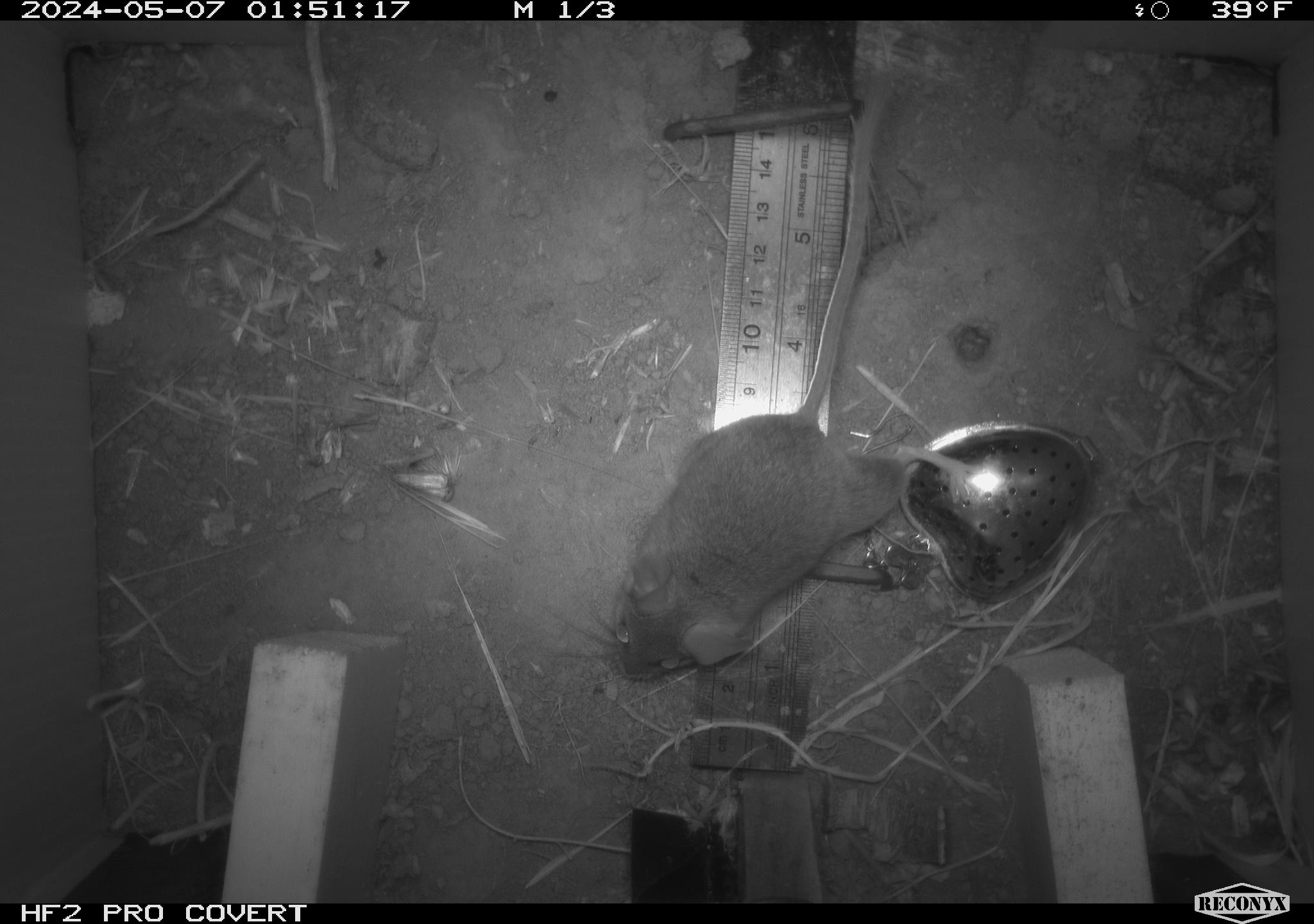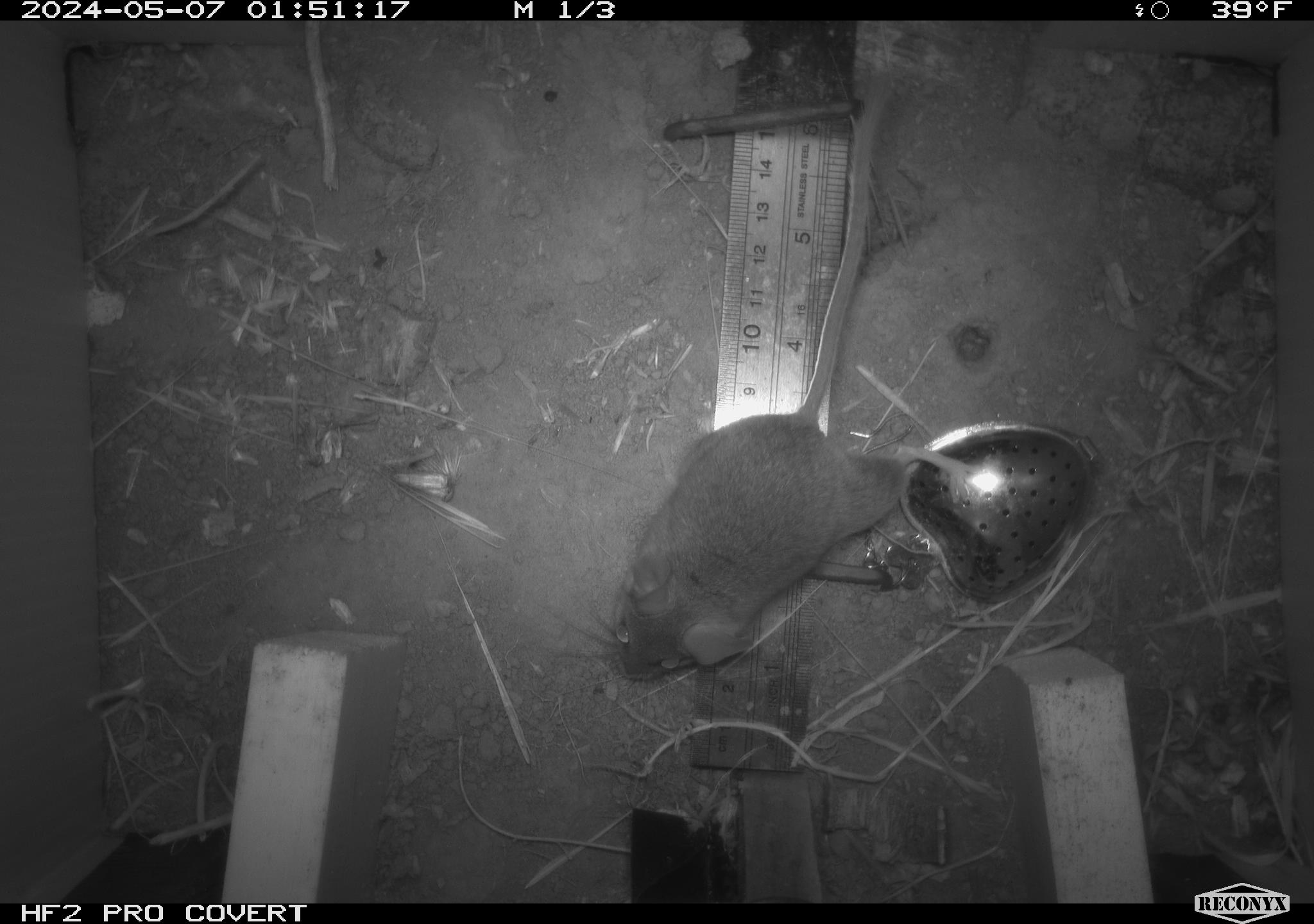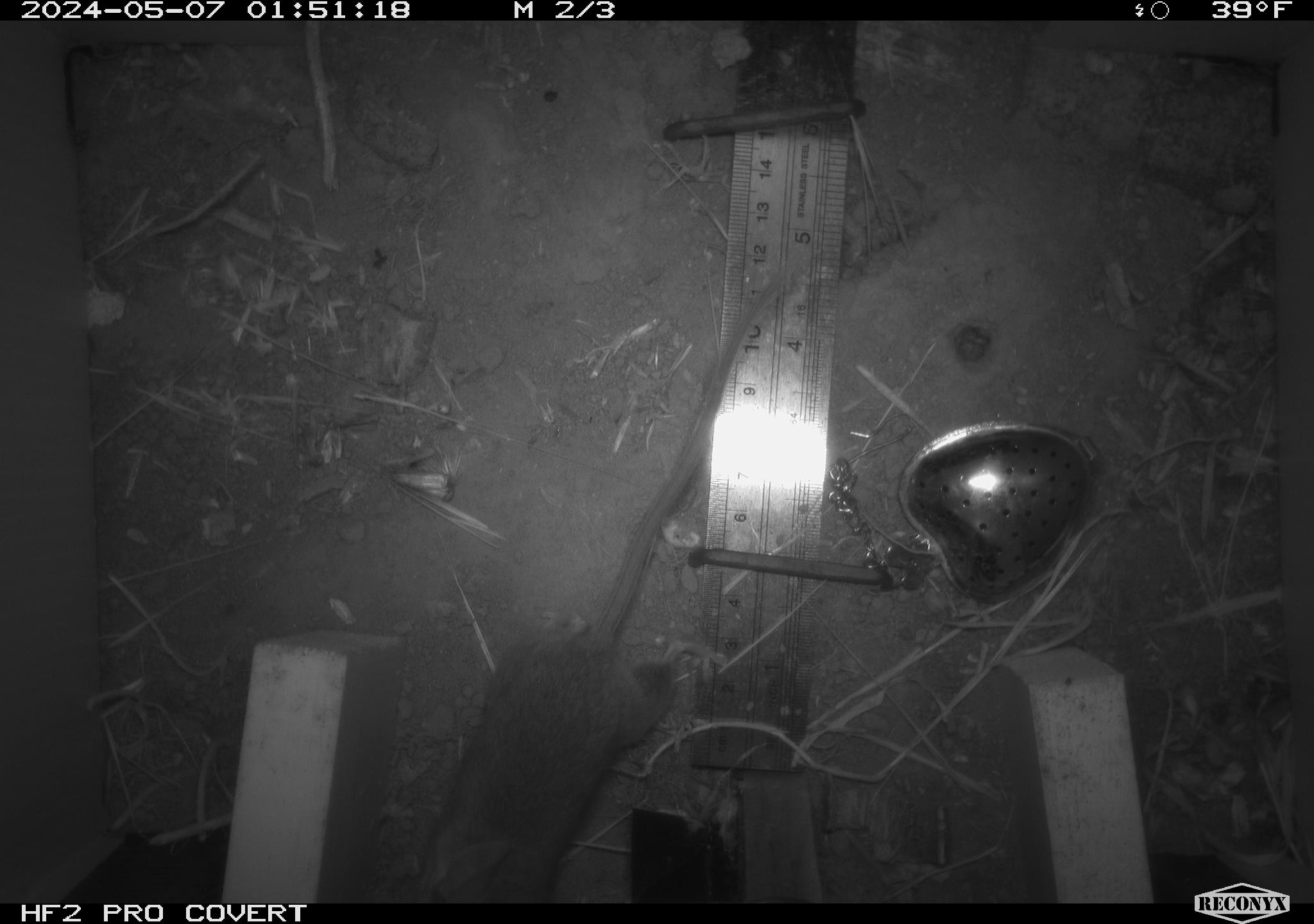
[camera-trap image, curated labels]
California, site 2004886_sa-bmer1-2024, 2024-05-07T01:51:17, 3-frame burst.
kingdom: Animalia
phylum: Chordata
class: Mammalia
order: Rodentia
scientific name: Rodentia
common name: mouse species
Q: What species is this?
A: Mouse species (Rodentia).